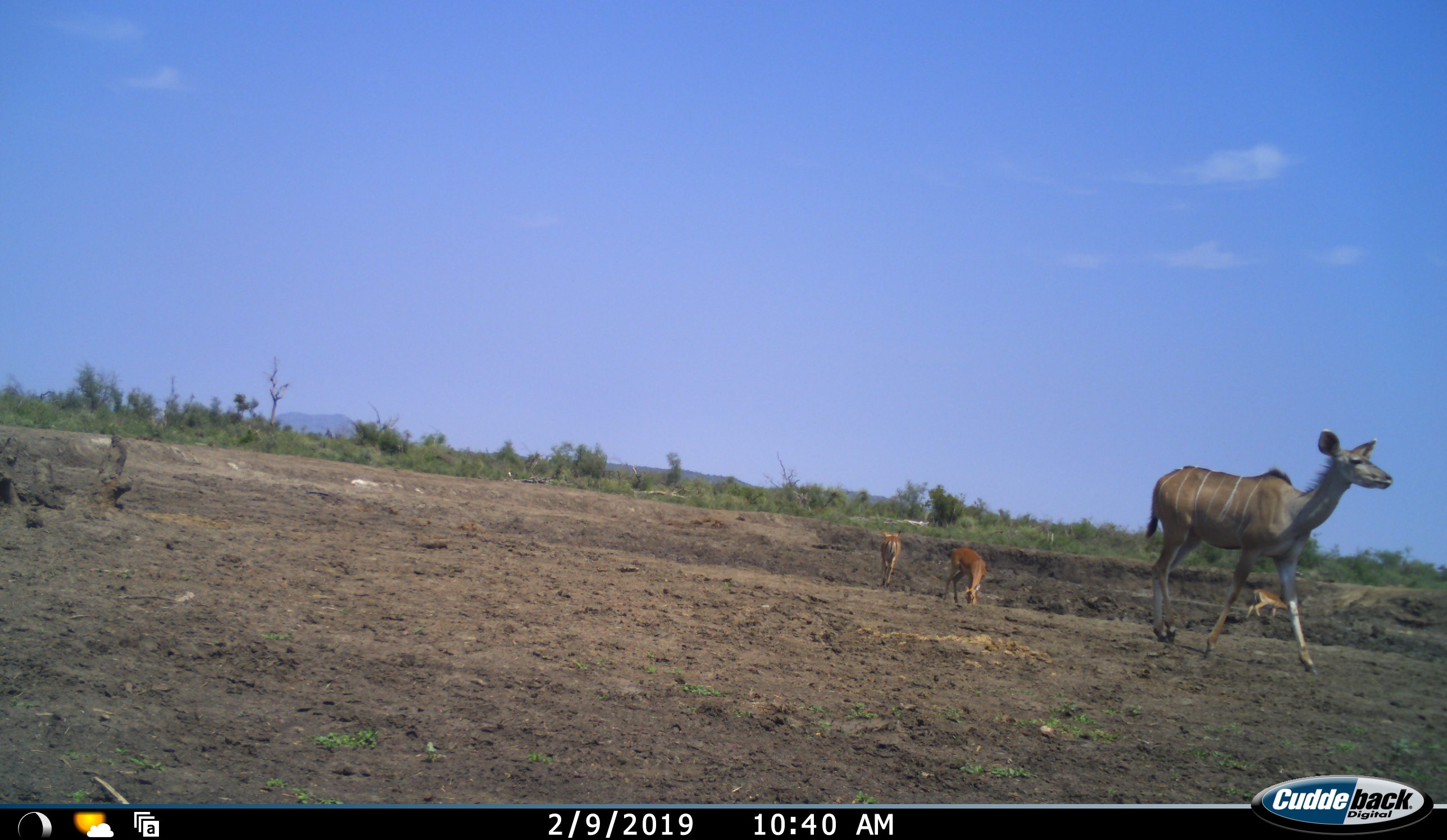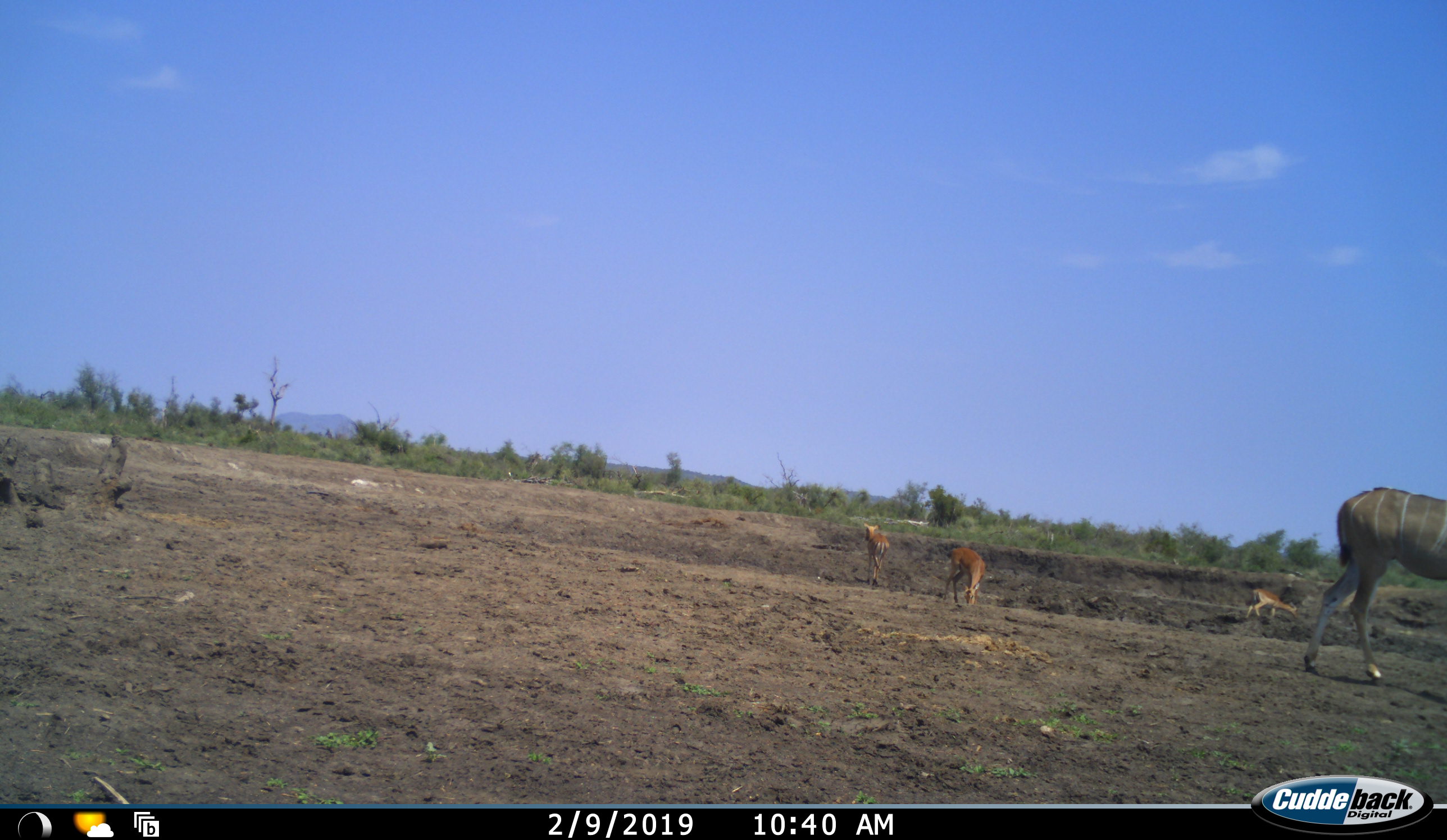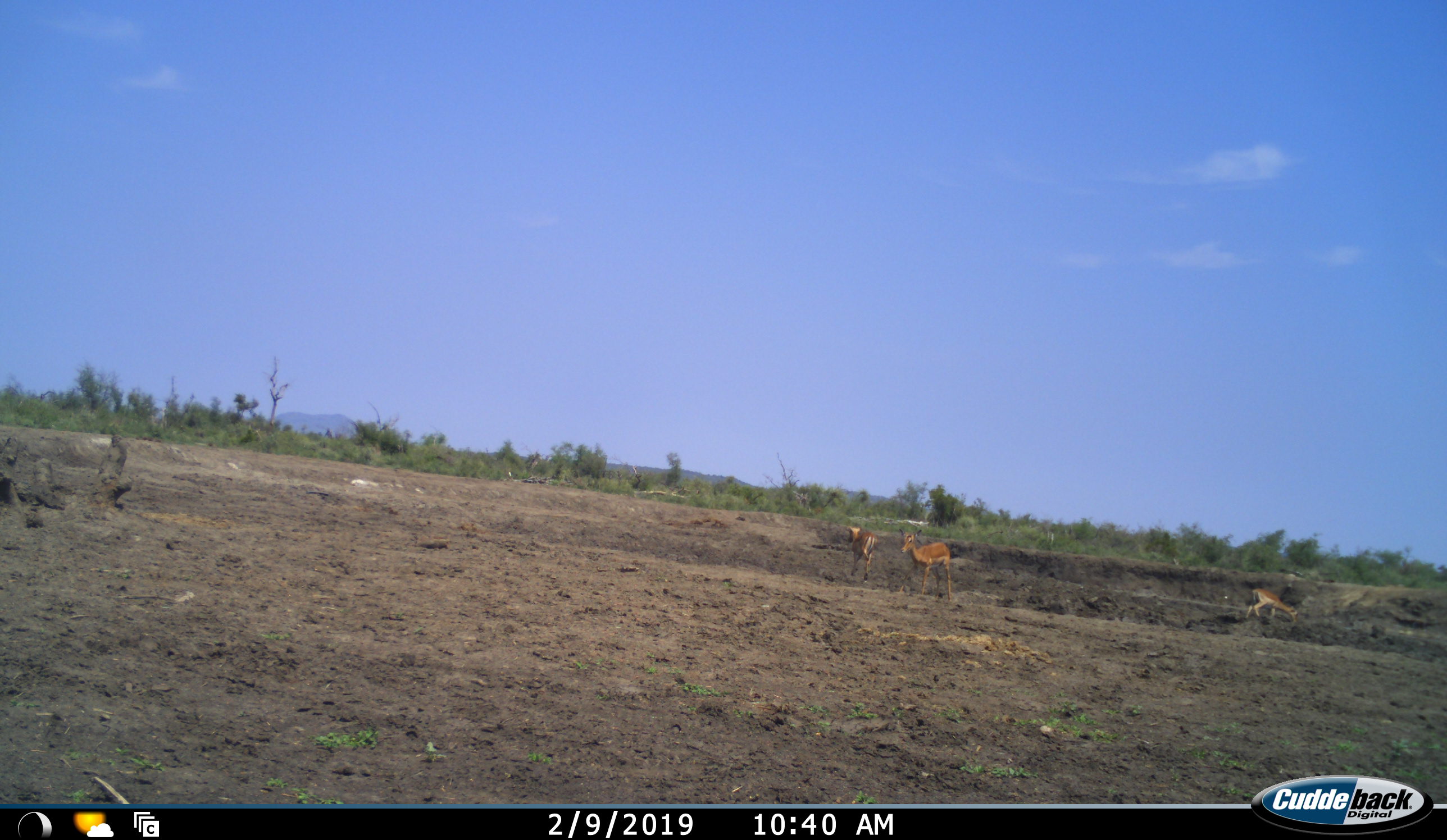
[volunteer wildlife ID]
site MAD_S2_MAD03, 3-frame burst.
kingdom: Animalia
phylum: Chordata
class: Mammalia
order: Artiodactyla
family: Bovidae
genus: Aepyceros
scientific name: Aepyceros melampus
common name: impala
Impala (Aepyceros melampus), count 3. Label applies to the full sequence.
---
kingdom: Animalia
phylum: Chordata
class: Mammalia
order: Artiodactyla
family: Bovidae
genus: Tragelaphus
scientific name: Tragelaphus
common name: kudu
Kudu (Tragelaphus), count 1. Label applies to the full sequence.